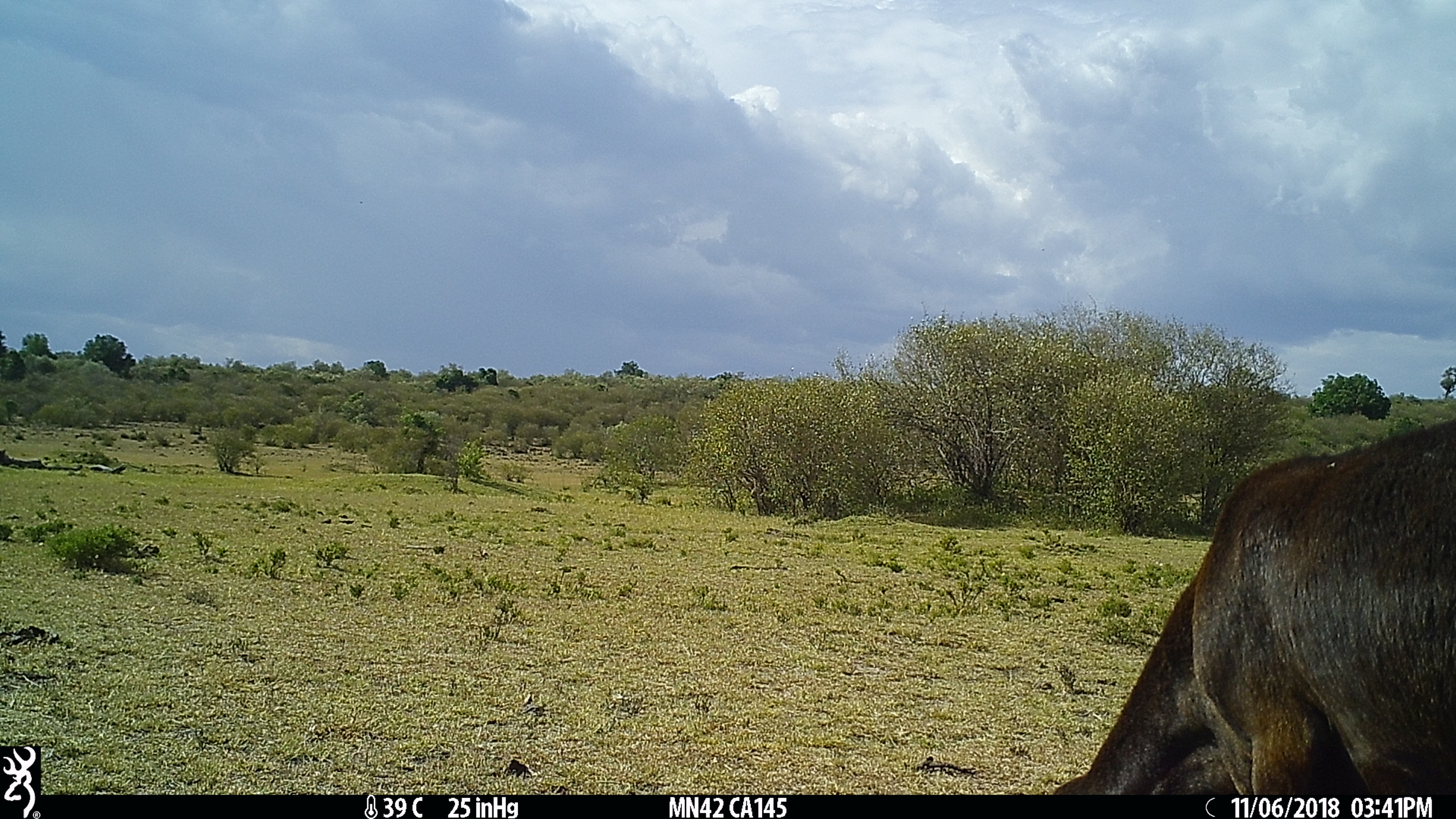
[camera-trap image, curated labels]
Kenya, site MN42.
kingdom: Animalia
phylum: Chordata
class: Mammalia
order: Artiodactyla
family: Bovidae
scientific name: Bovidae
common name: sheep or goat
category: shoat